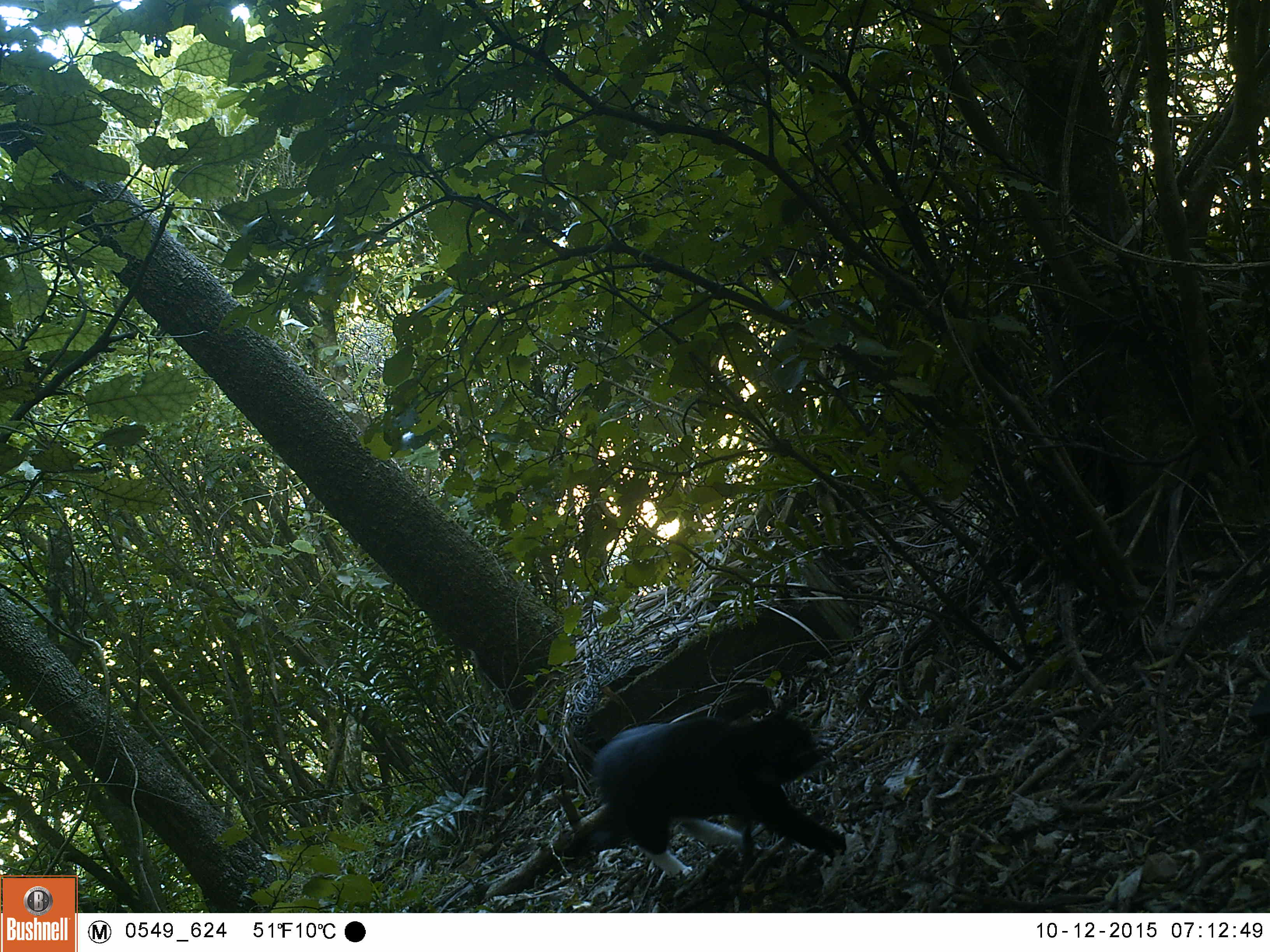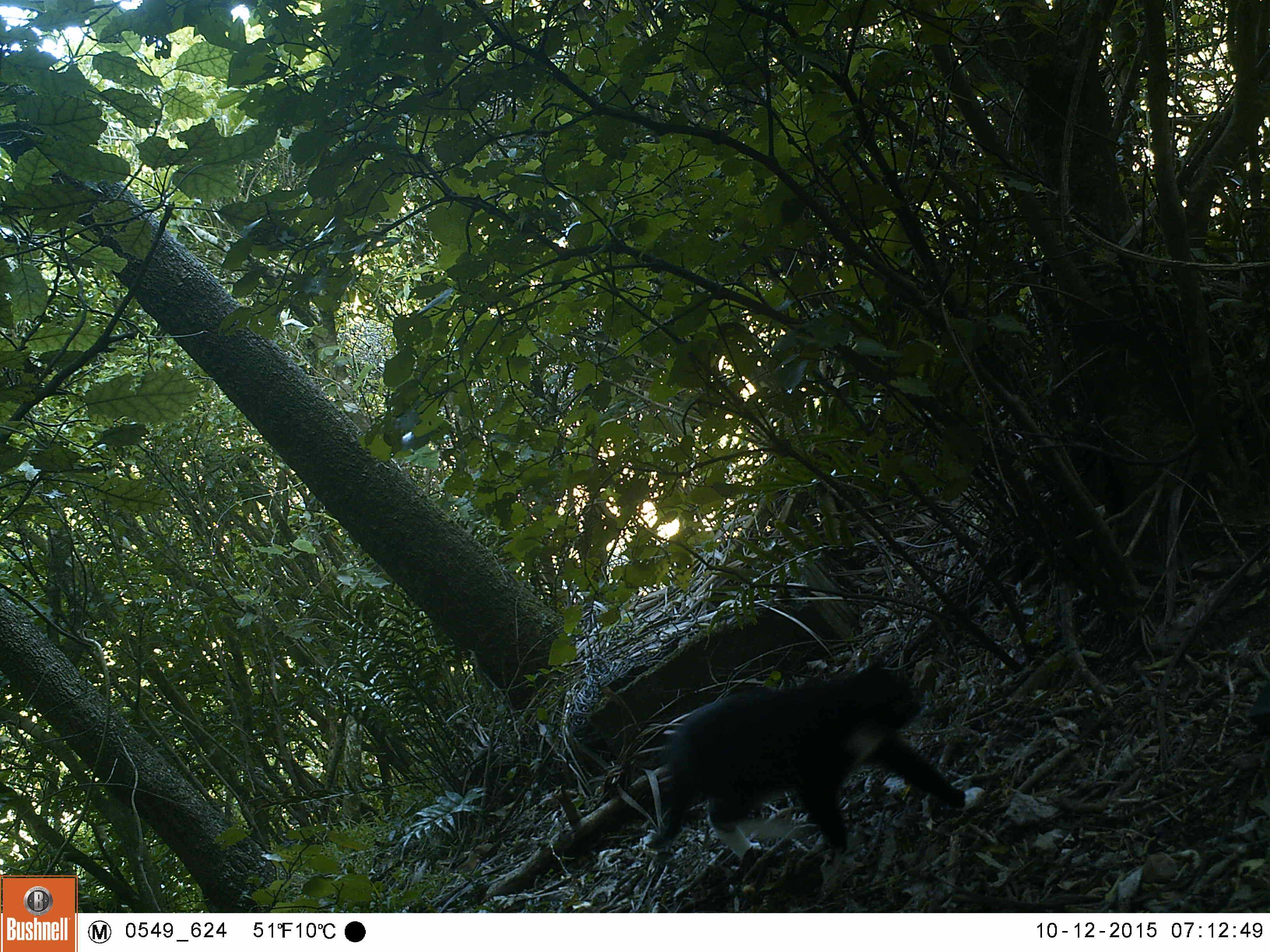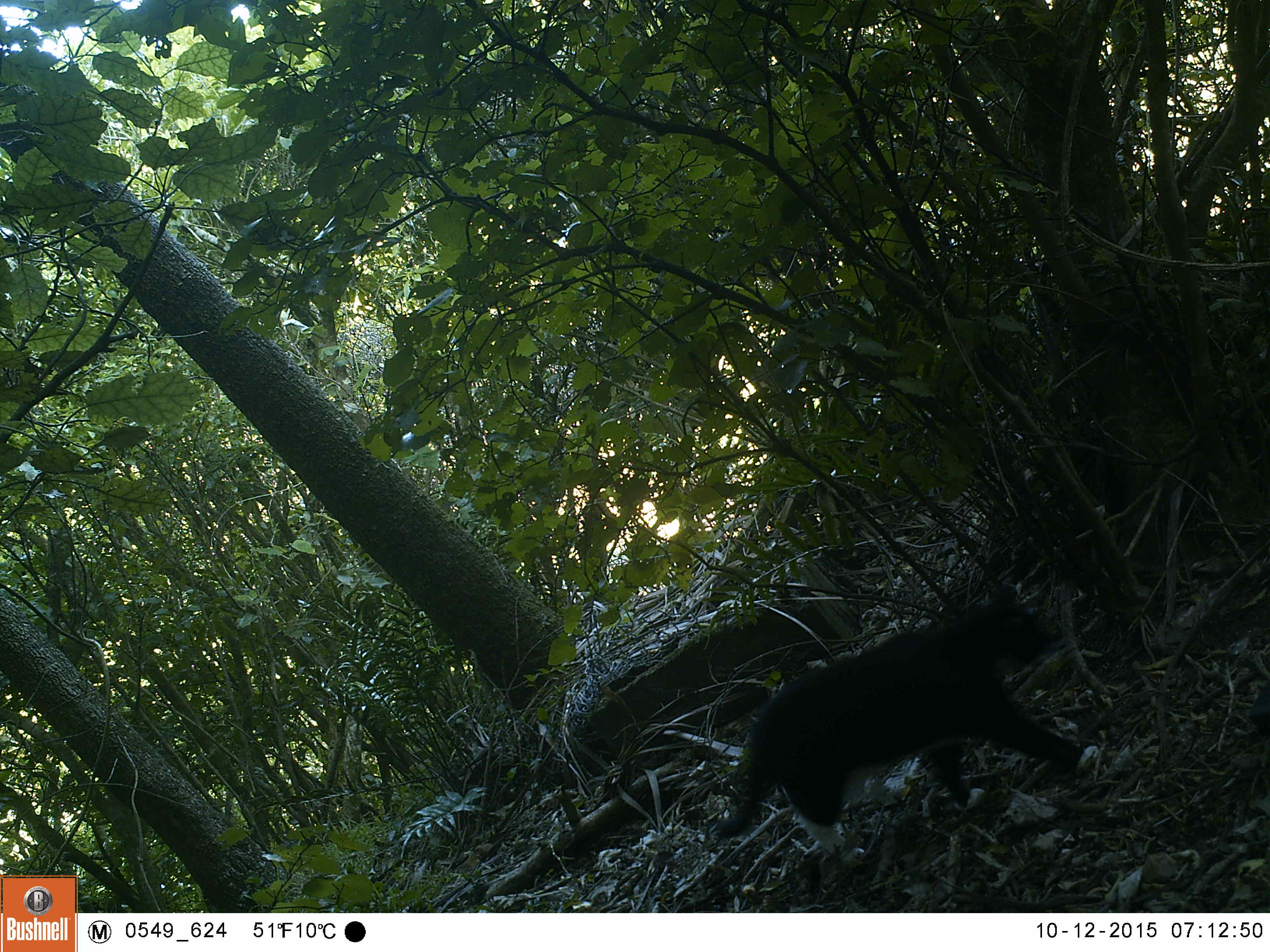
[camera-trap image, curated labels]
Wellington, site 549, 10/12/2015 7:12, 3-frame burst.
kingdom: Animalia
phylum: Chordata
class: Mammalia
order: Carnivora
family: Felidae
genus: Felis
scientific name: Felis catus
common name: cat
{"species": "cat (Felis catus)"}